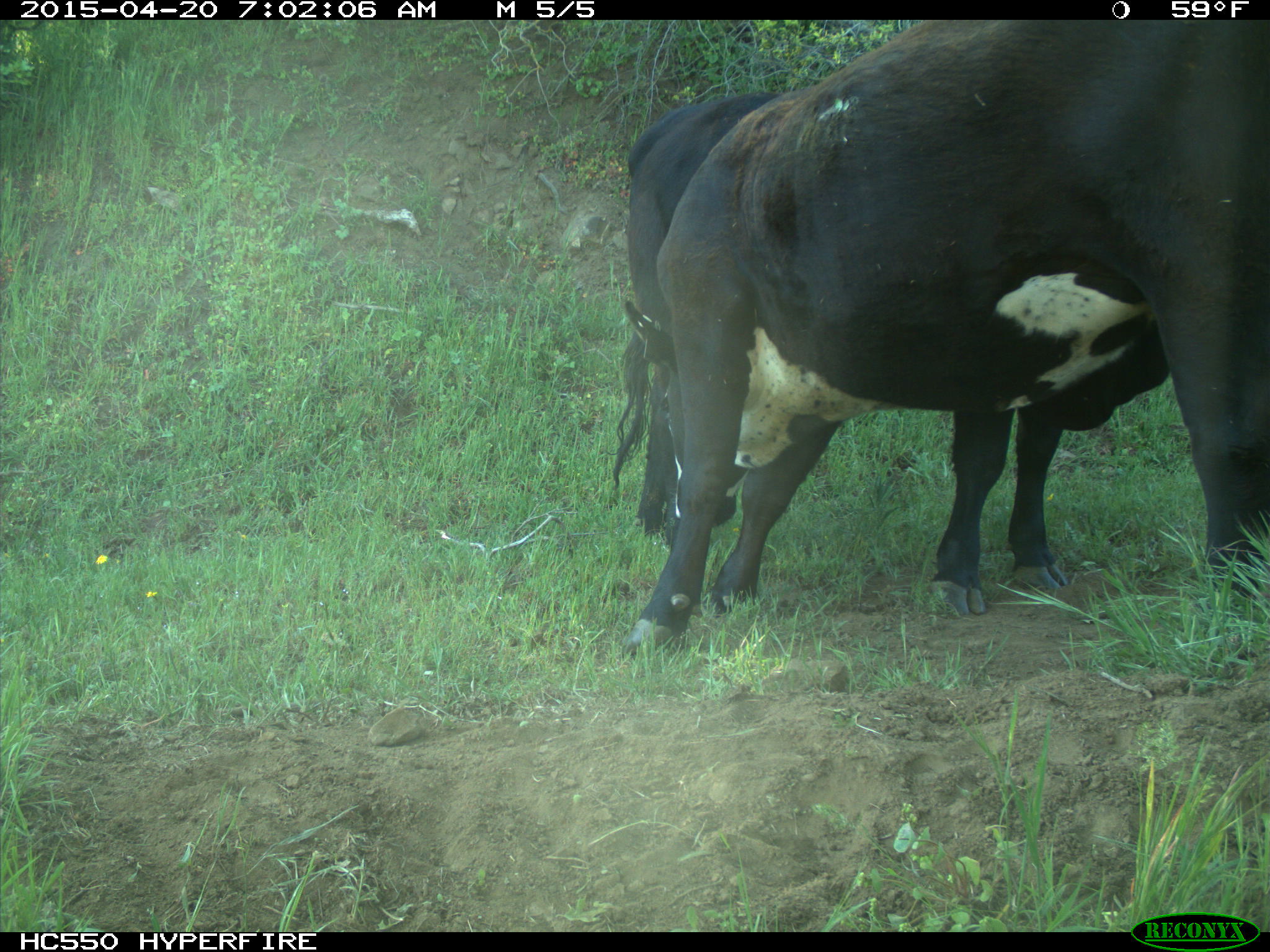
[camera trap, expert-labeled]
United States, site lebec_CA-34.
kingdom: Animalia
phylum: Chordata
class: Mammalia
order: Artiodactyla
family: Bovidae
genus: Bos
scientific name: Bos taurus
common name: domestic cow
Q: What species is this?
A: Bos taurus (domestic cow).